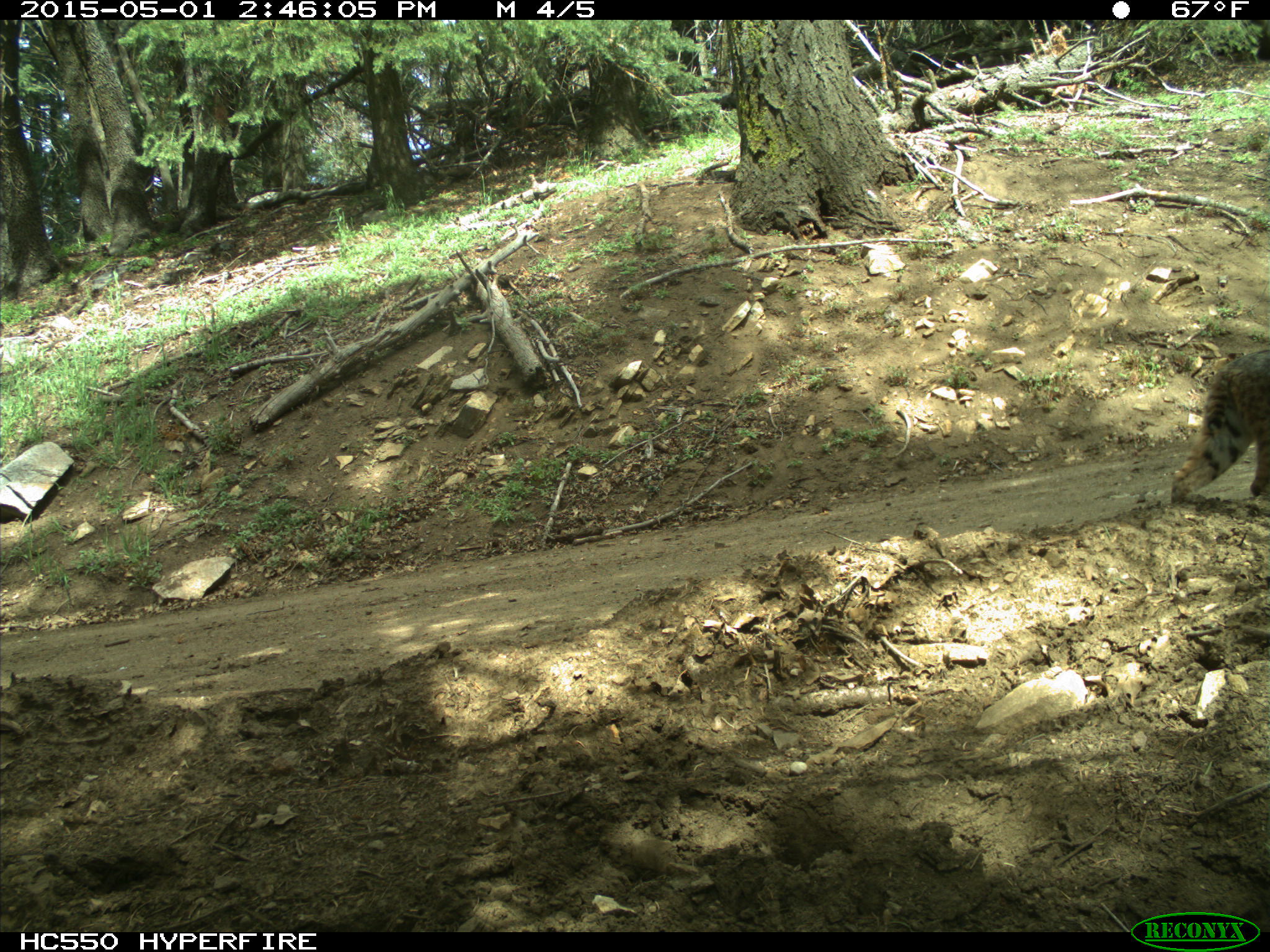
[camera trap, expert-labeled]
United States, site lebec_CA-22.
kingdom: Animalia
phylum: Chordata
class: Mammalia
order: Carnivora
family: Felidae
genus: Lynx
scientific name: Lynx rufus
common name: bobcat